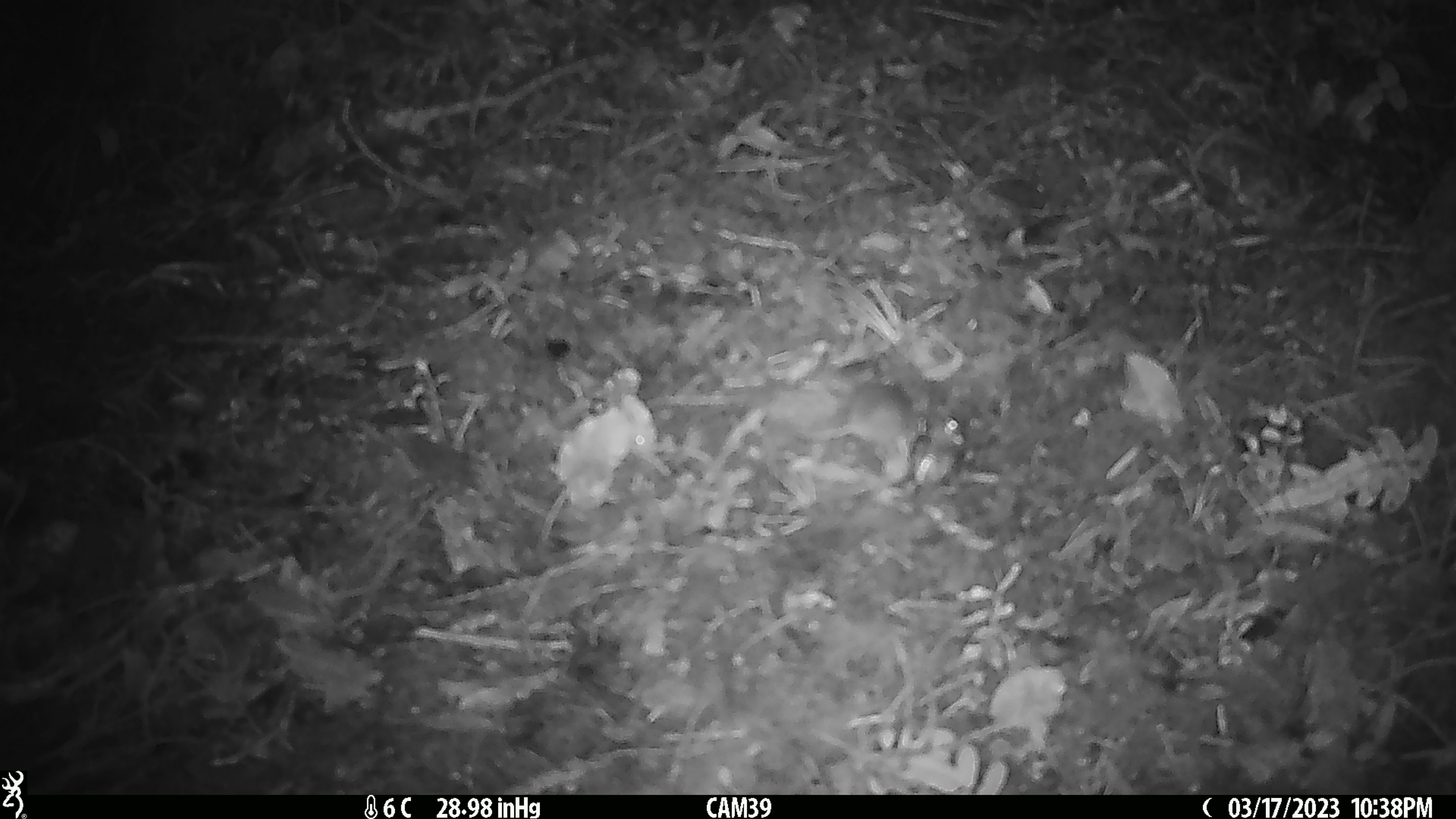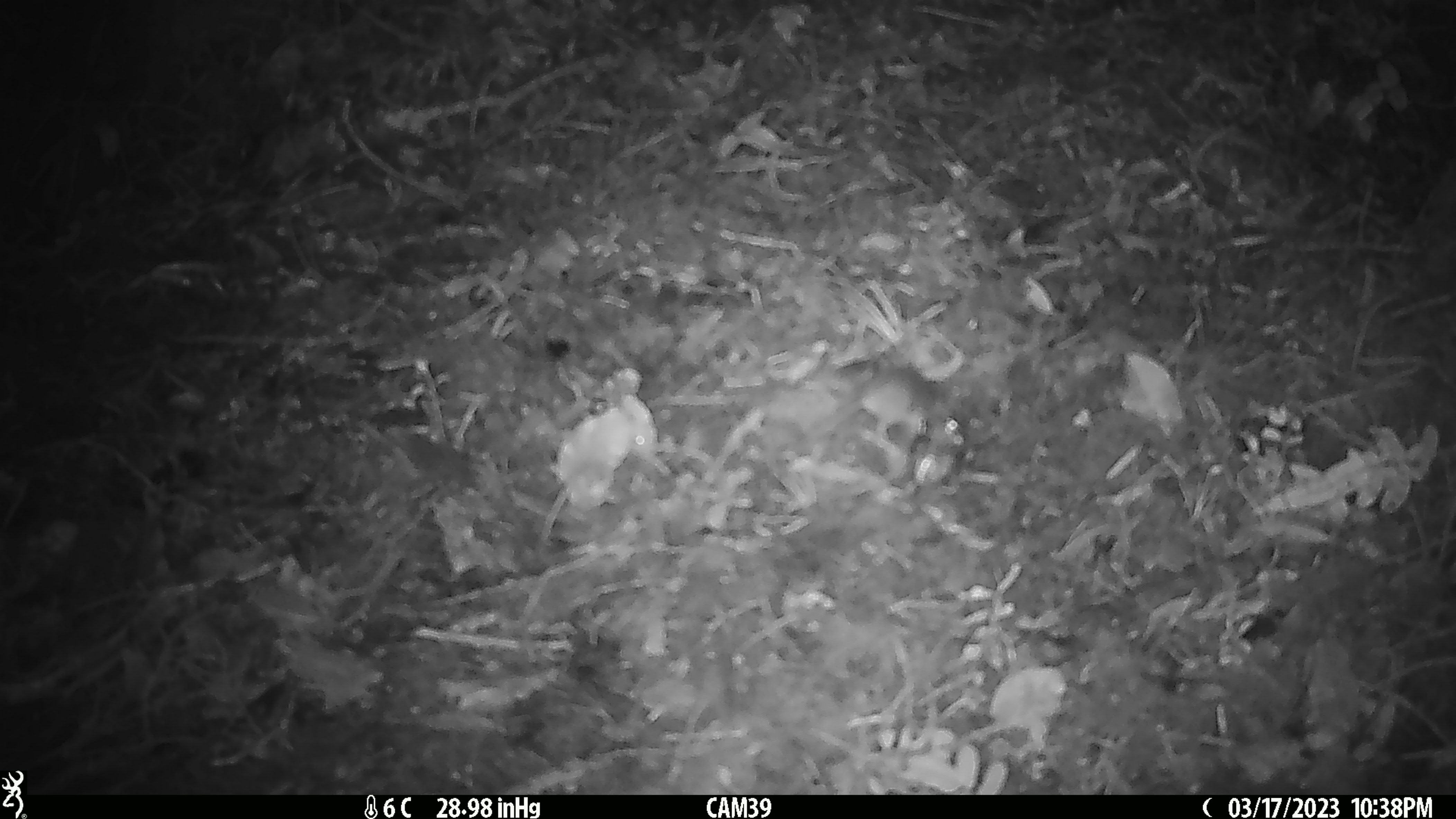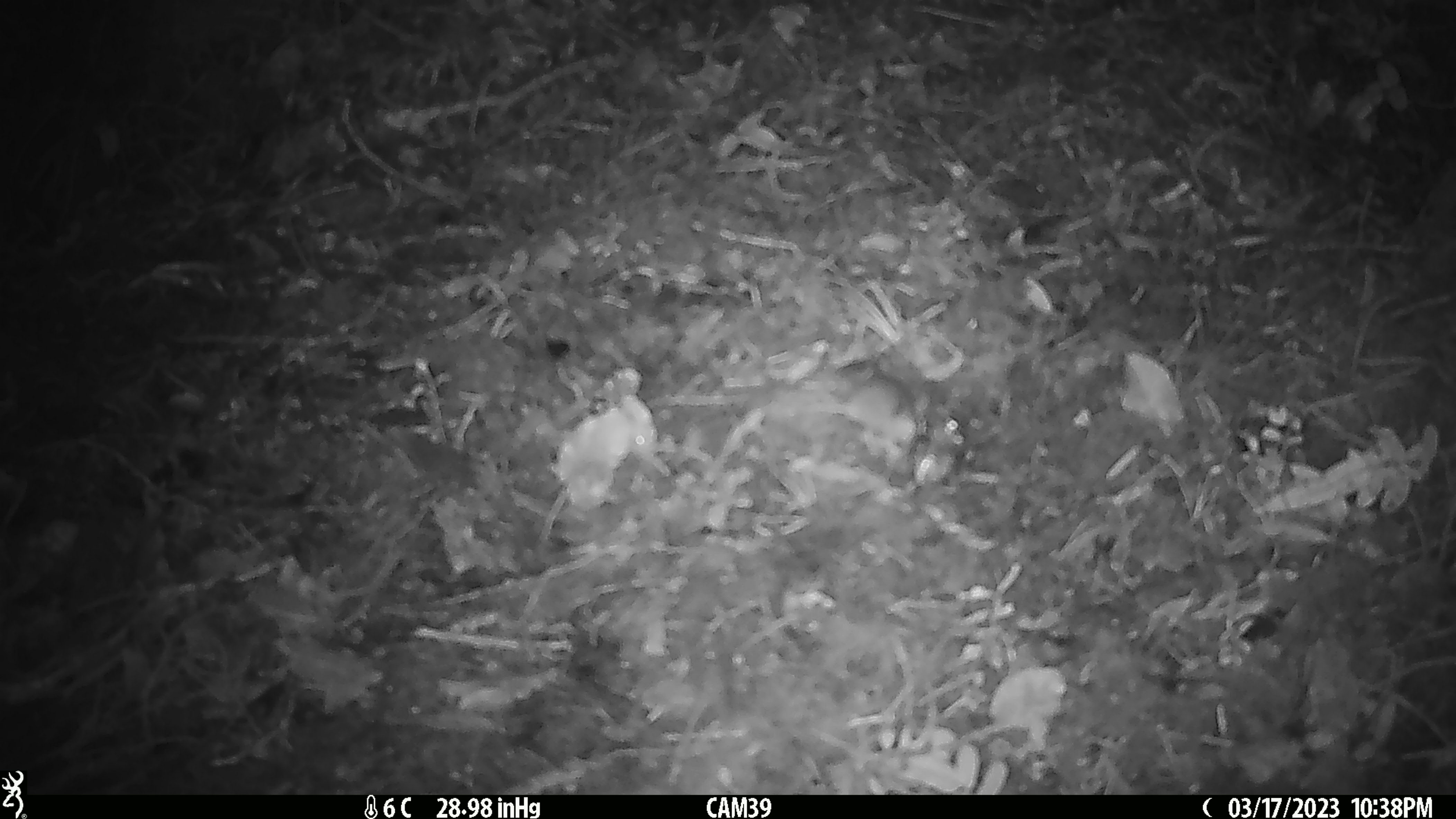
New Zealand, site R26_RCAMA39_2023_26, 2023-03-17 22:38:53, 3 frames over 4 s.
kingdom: Animalia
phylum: Chordata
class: Mammalia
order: Rodentia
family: Muridae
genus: Mus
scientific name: Mus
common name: mouse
Mouse (Mus).